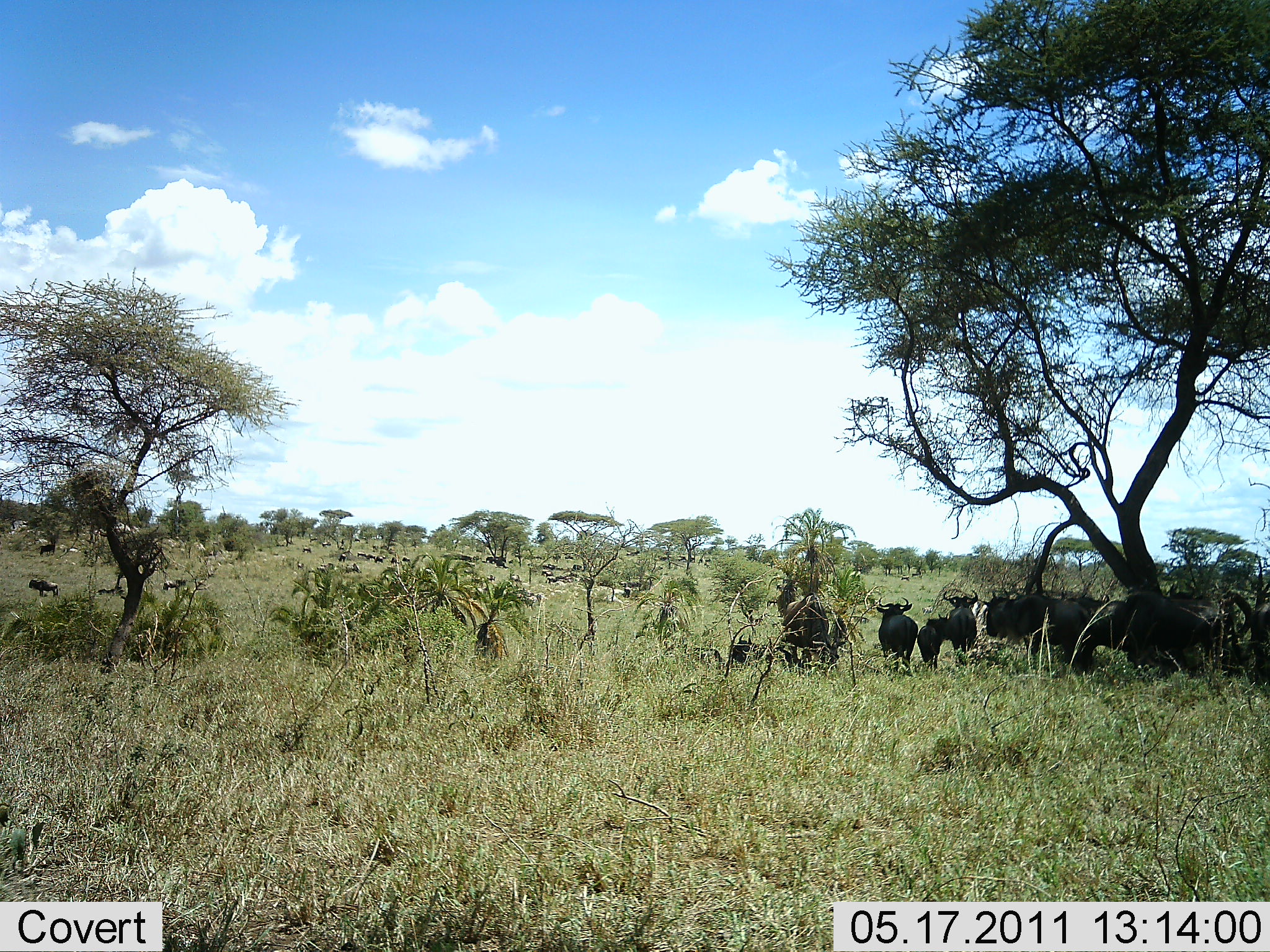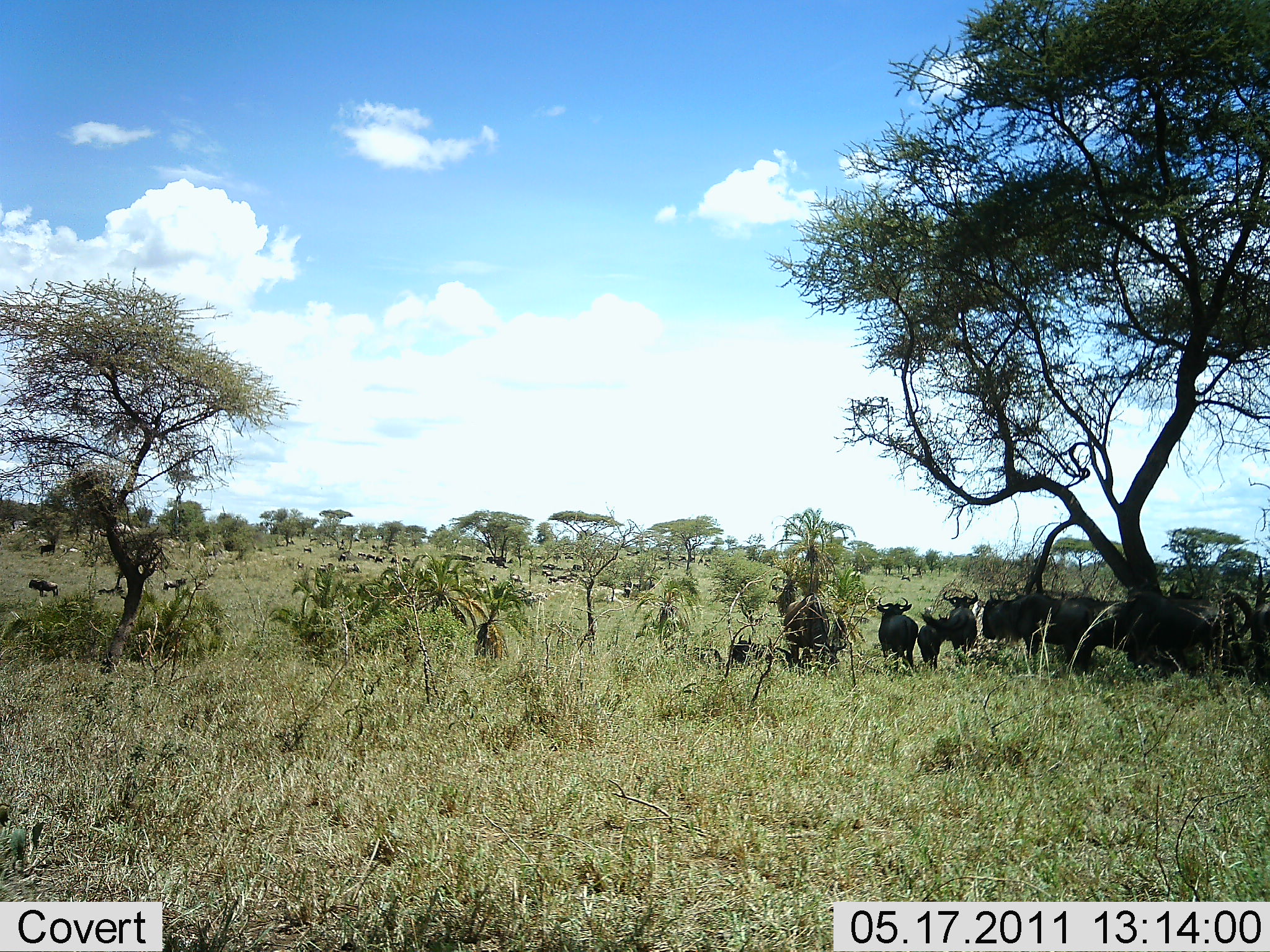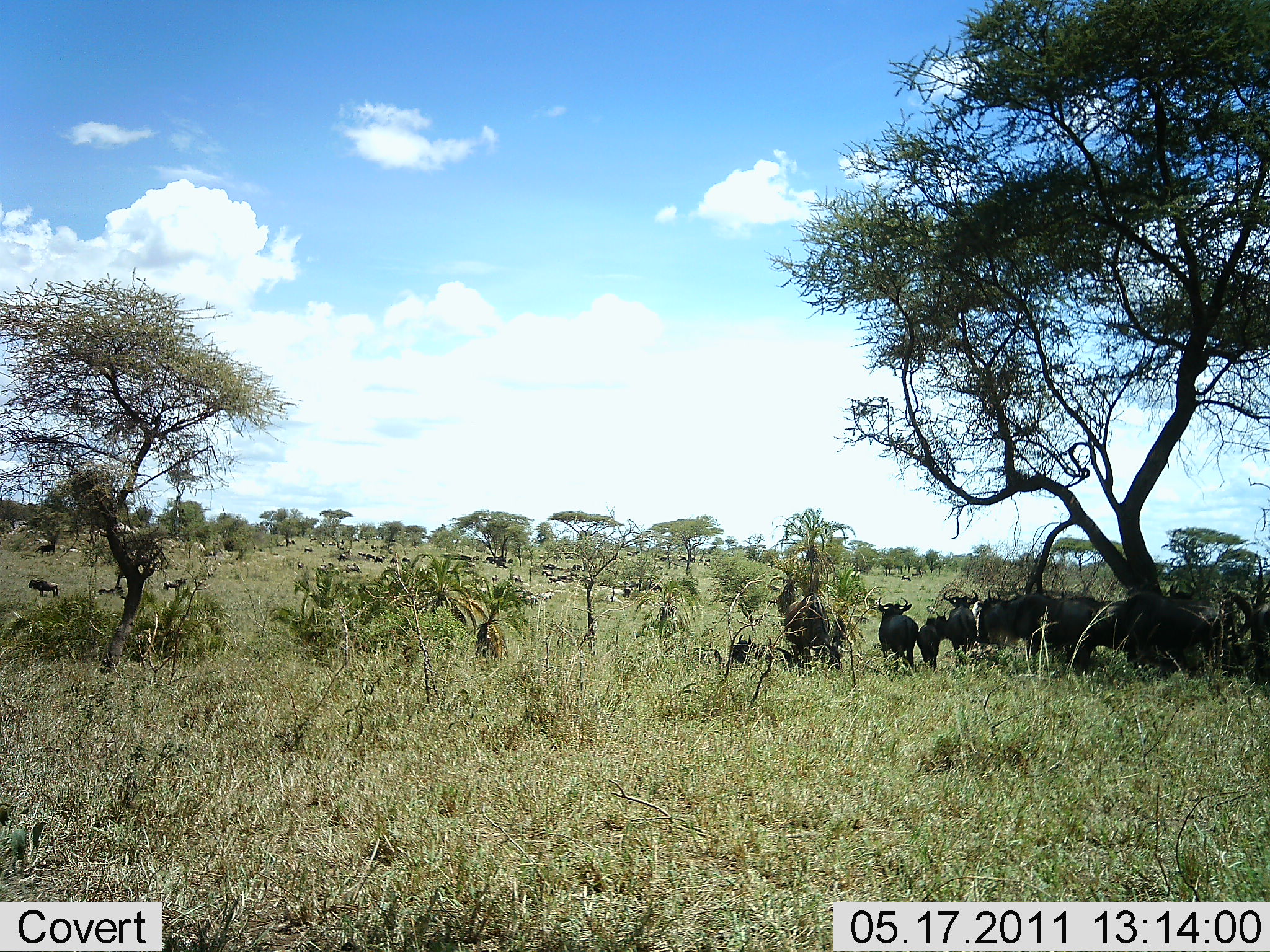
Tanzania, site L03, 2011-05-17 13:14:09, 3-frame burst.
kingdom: Animalia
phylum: Chordata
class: Mammalia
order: Artiodactyla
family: Bovidae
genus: Connochaetes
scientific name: Connochaetes taurinus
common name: blue wildebeest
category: wildebeest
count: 11-50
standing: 75%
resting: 50%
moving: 33%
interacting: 25%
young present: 8%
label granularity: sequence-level